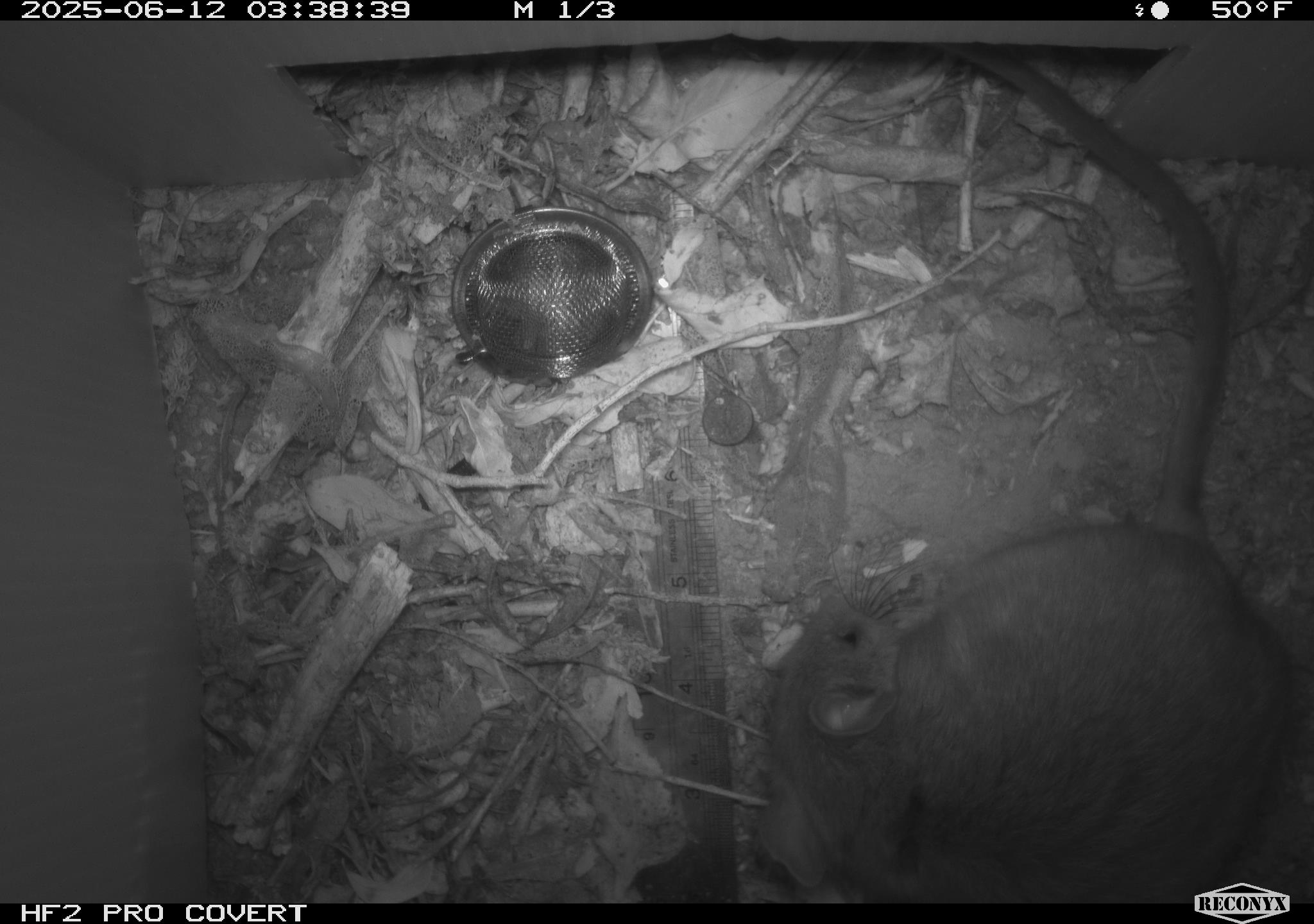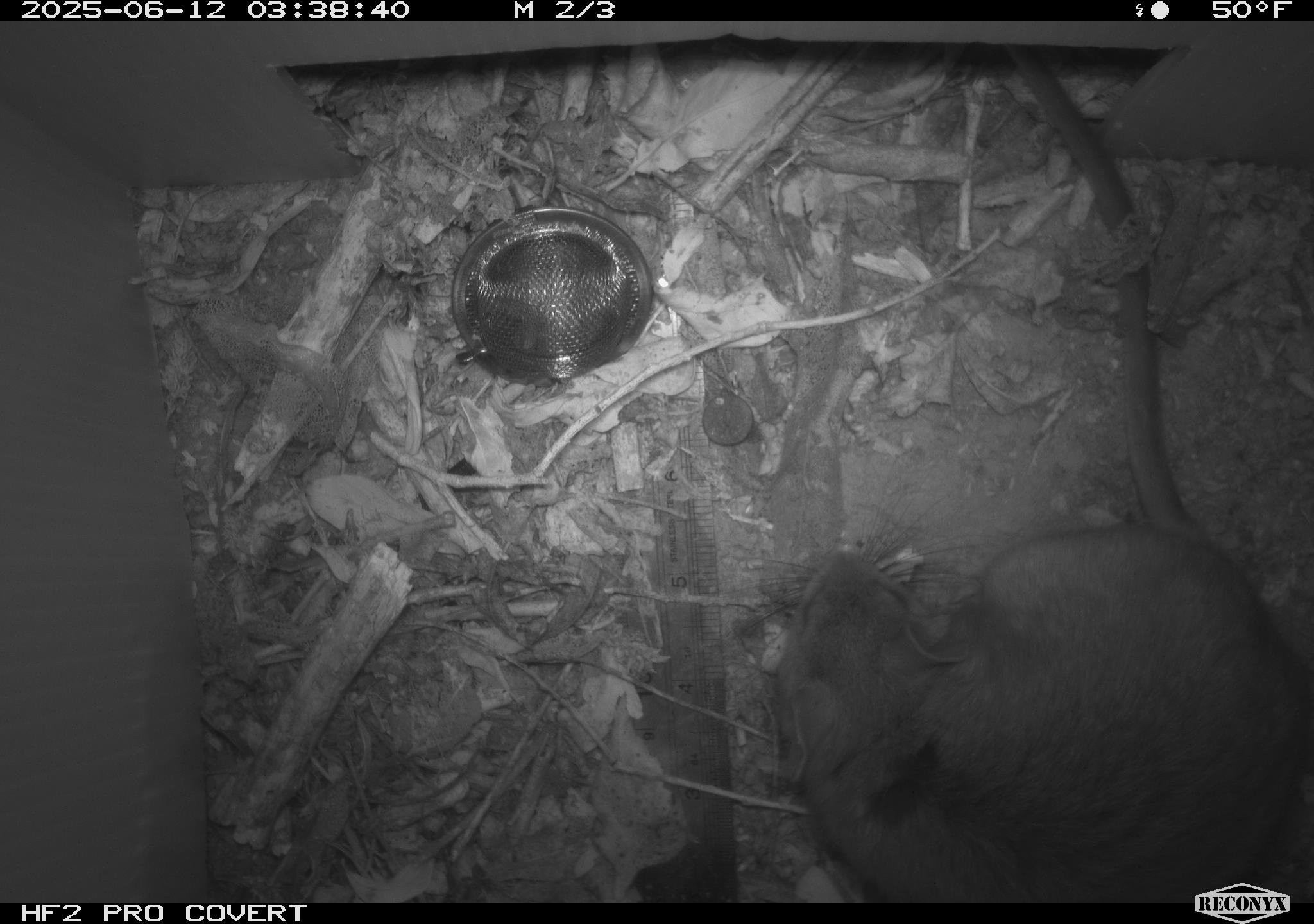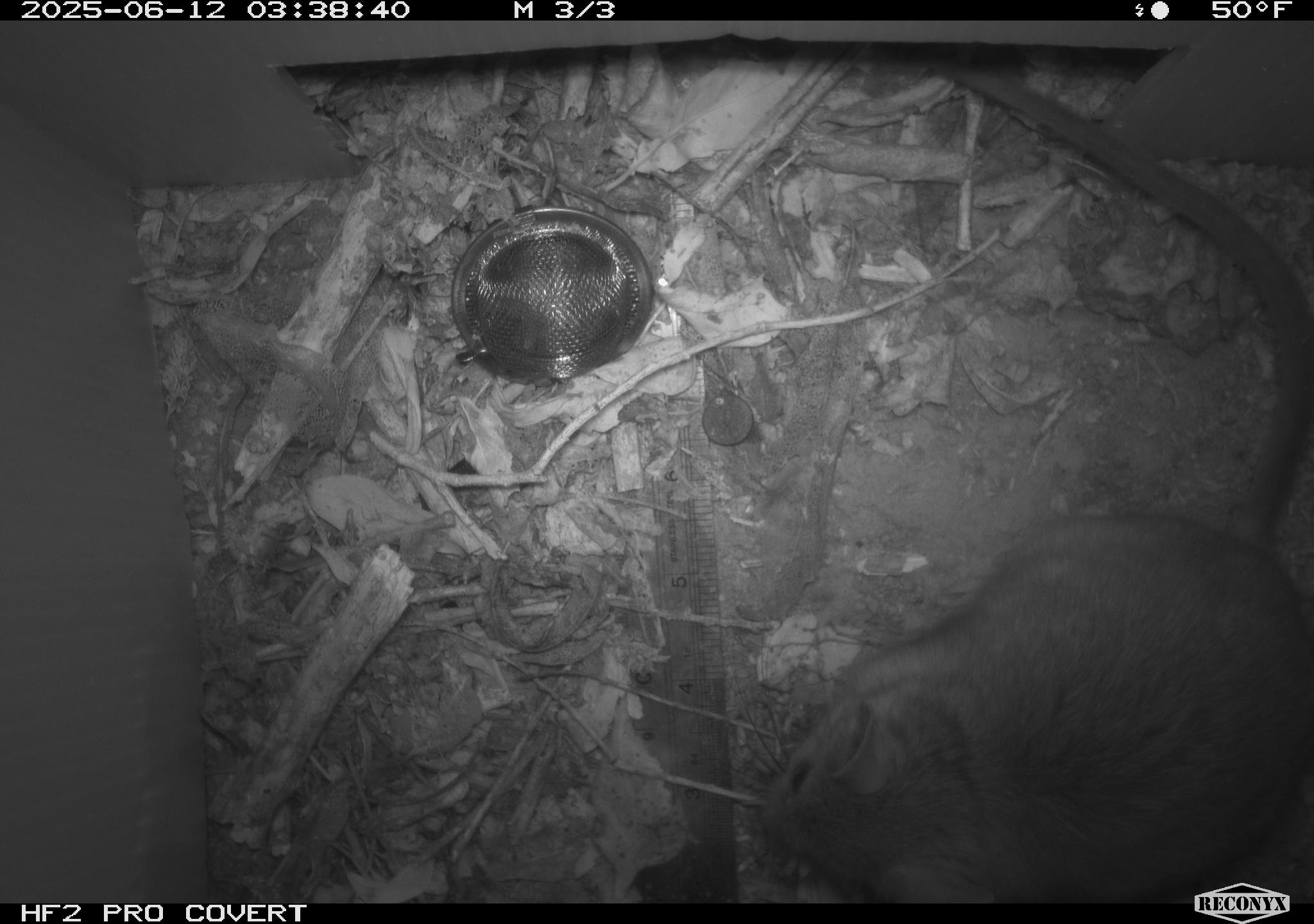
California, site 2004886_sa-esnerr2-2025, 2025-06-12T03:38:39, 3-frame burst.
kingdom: Animalia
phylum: Chordata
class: Mammalia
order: Rodentia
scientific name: Rodentia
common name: rodent